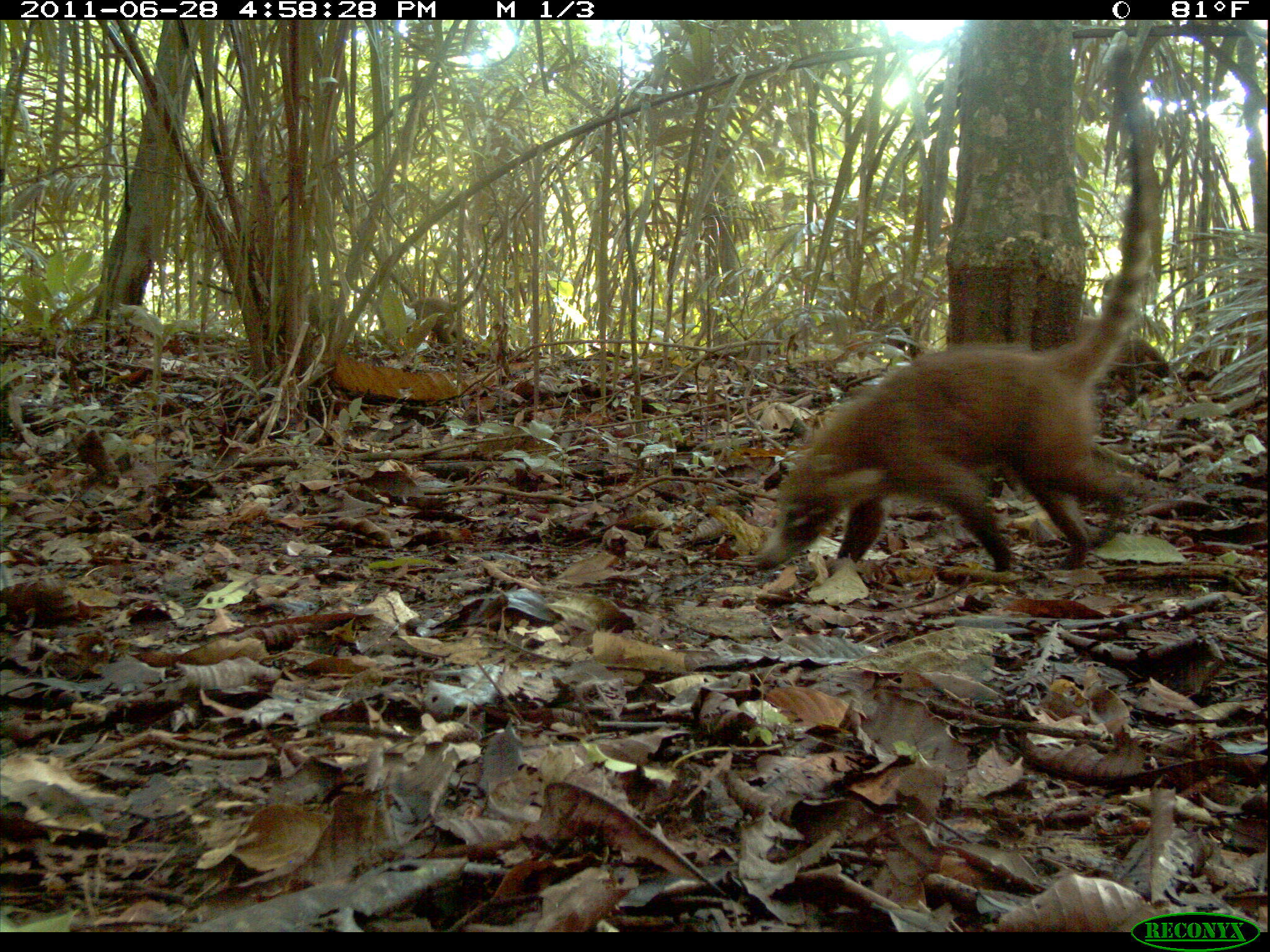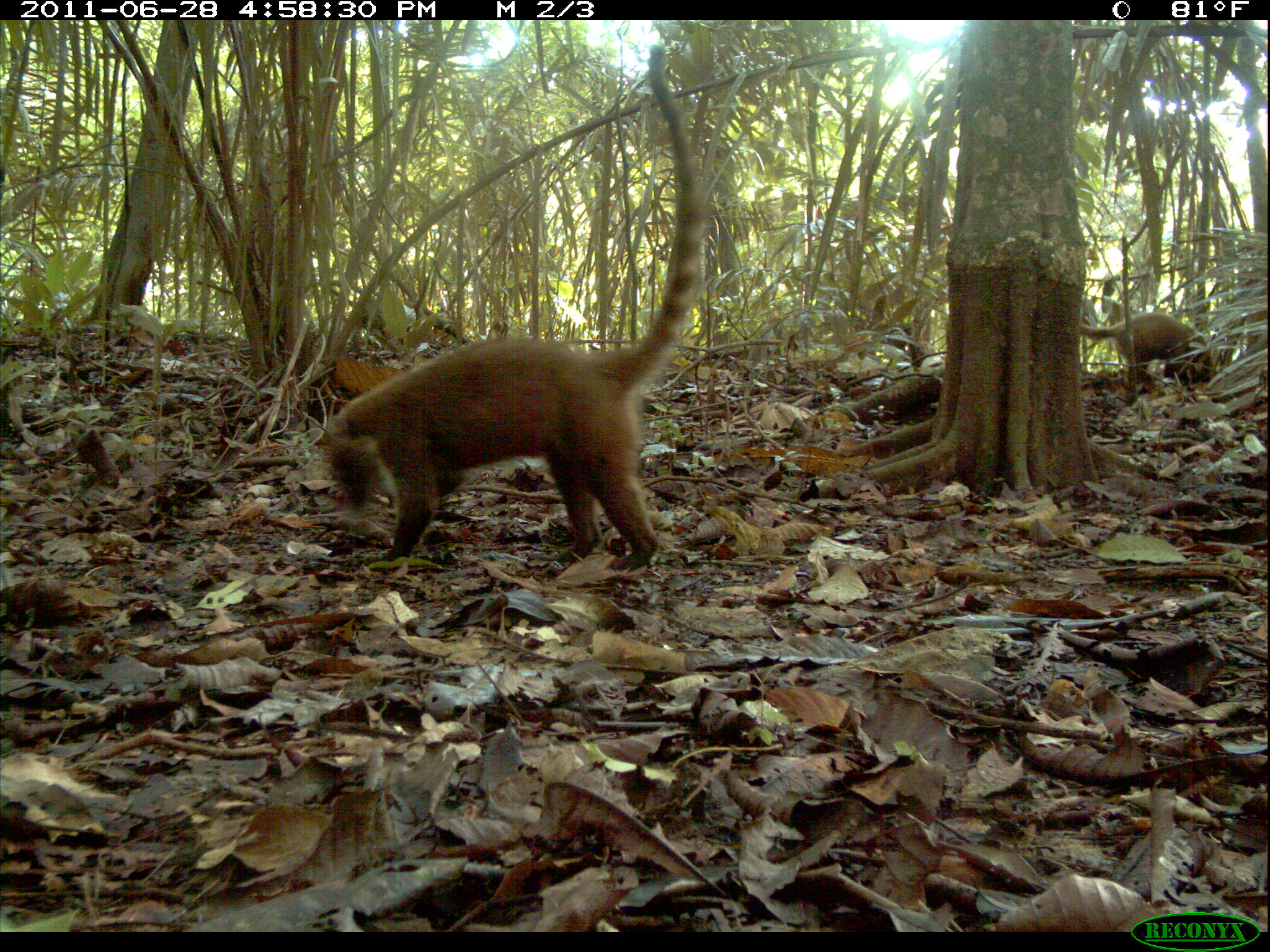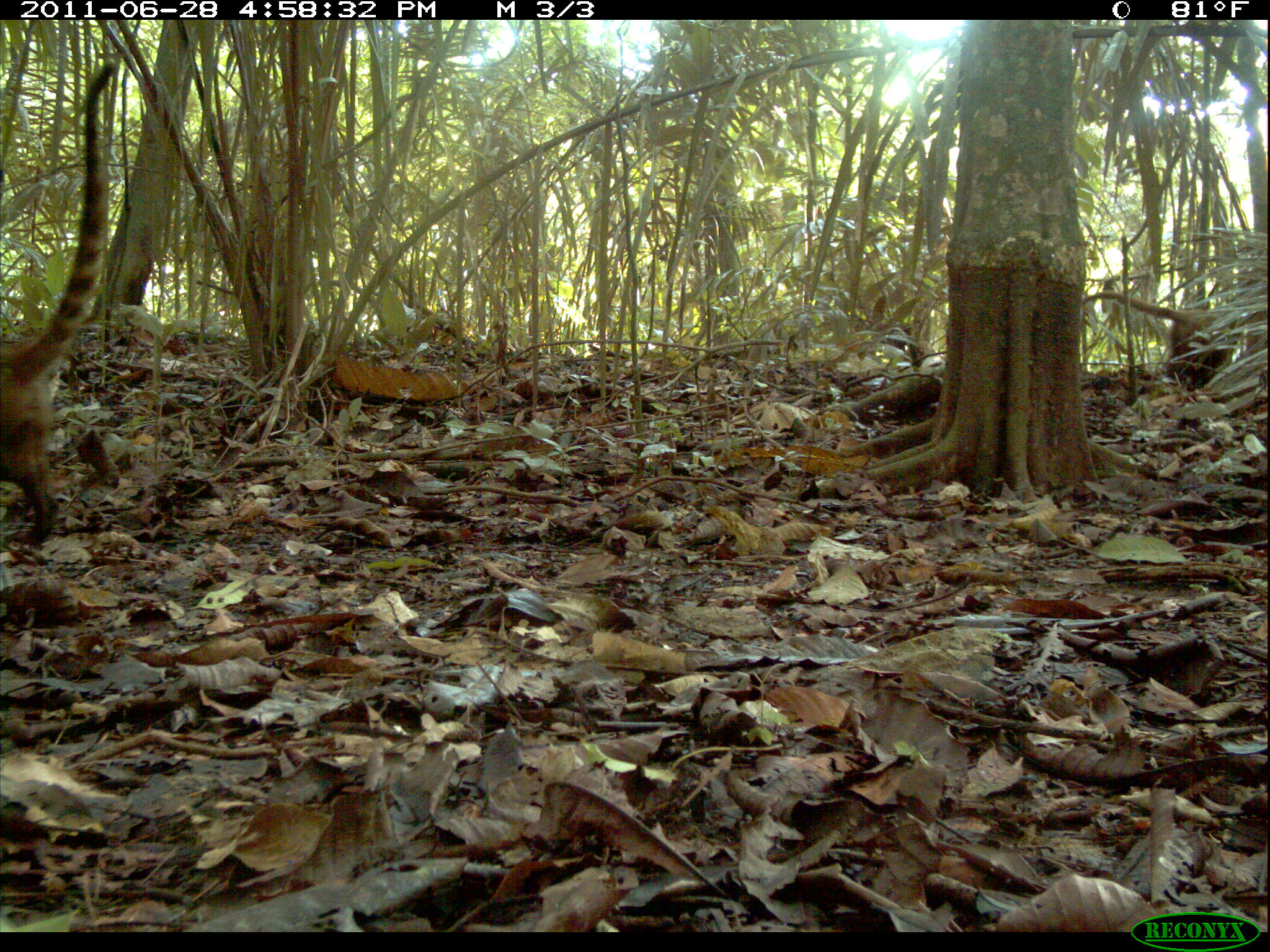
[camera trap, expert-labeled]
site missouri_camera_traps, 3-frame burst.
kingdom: Animalia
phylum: Chordata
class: Mammalia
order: Carnivora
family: Procyonidae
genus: Nasua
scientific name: Nasua narica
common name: white-nosed coati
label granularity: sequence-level